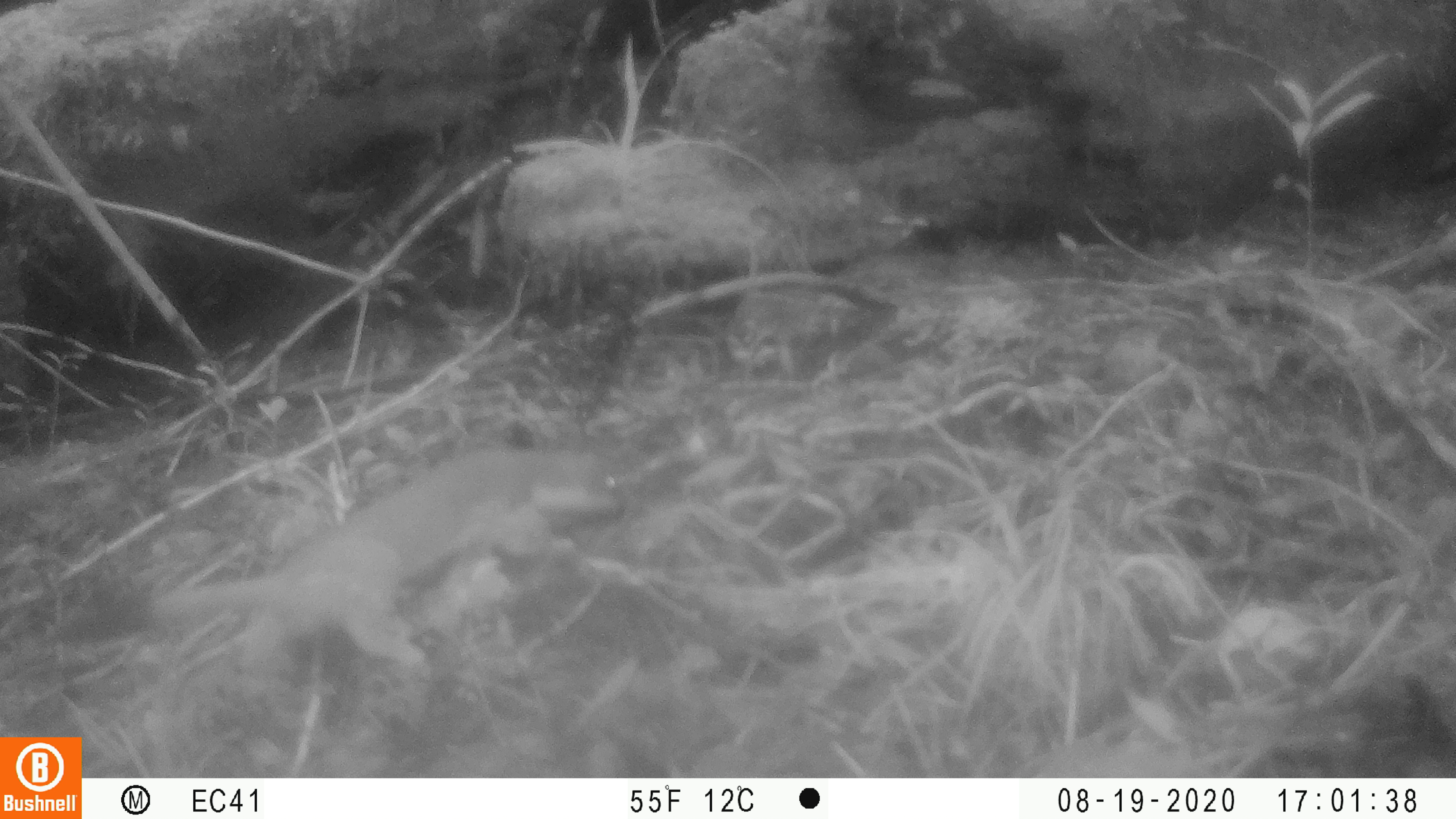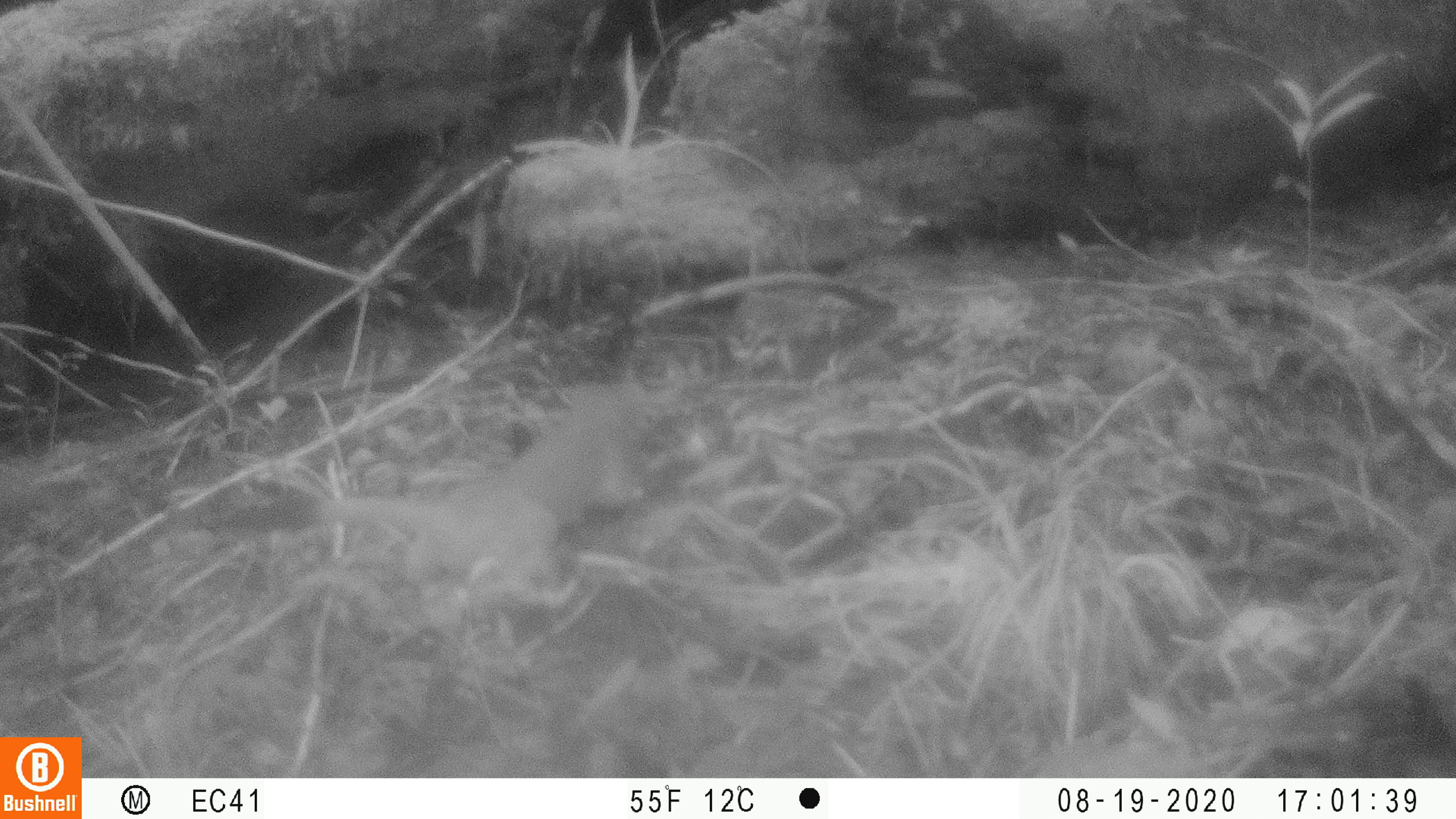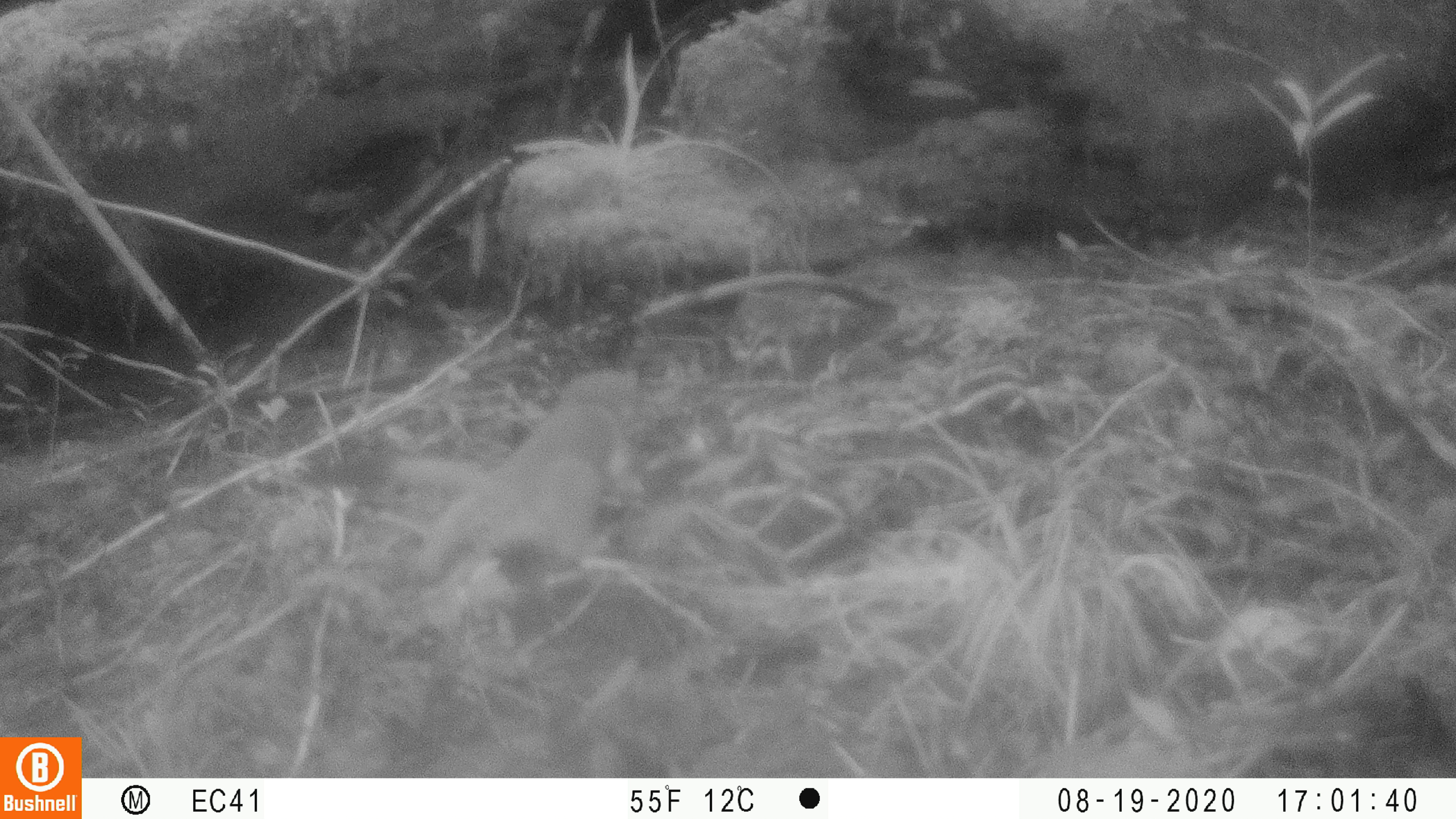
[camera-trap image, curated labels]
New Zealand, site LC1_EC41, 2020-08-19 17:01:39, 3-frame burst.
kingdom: Animalia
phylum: Chordata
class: Mammalia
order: Carnivora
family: Mustelidae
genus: Mustela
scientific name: Mustela erminea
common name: stoat